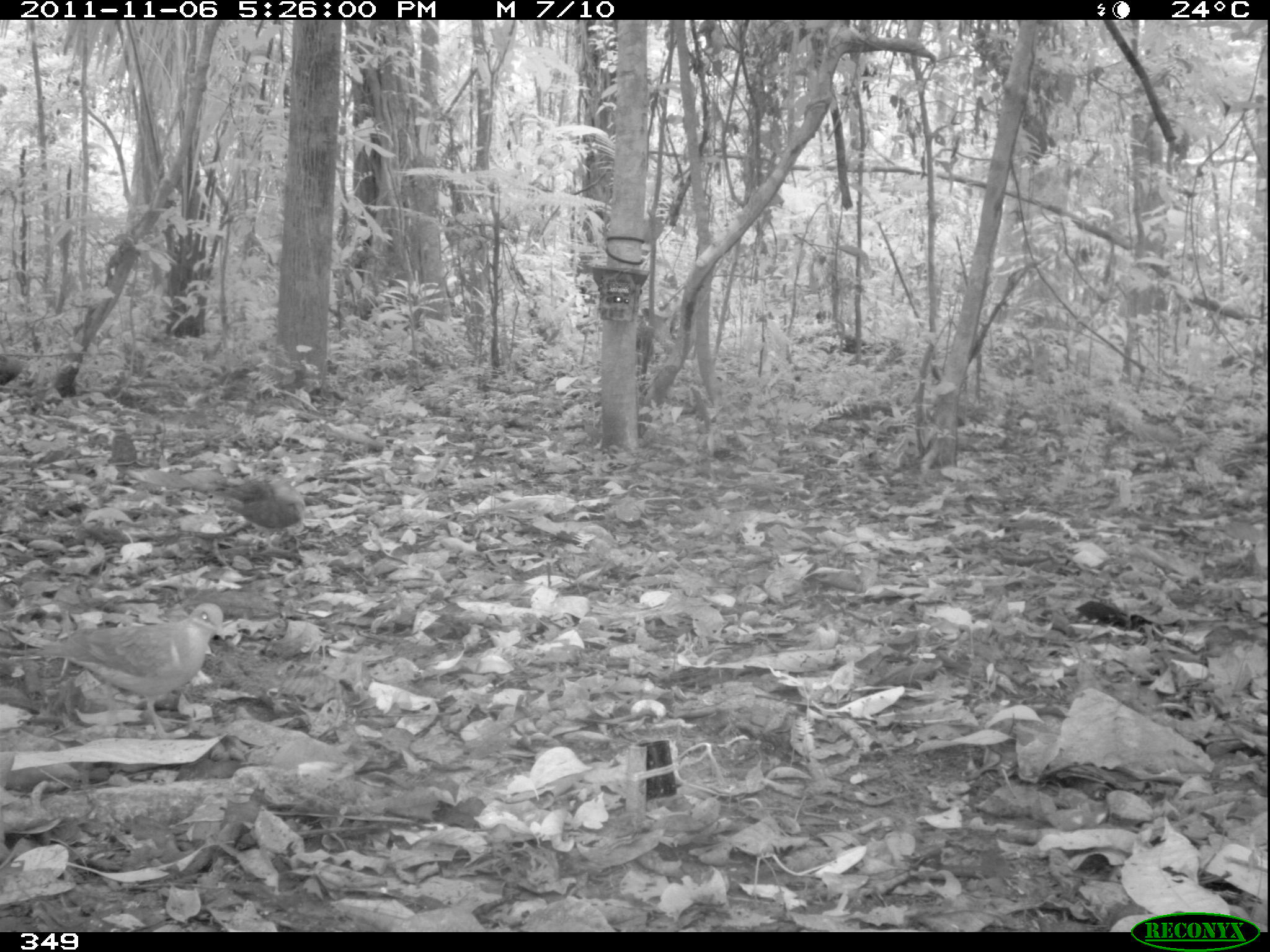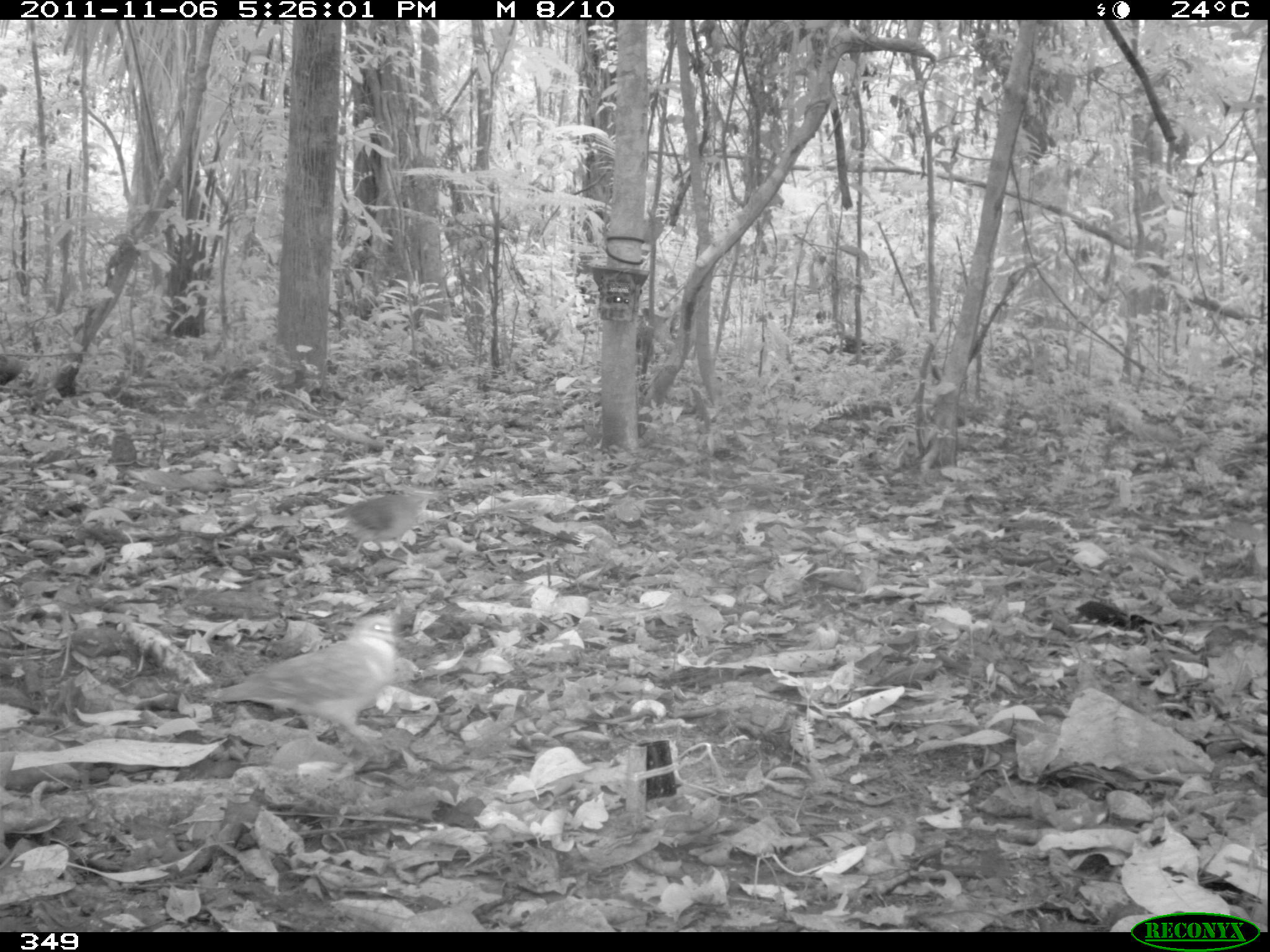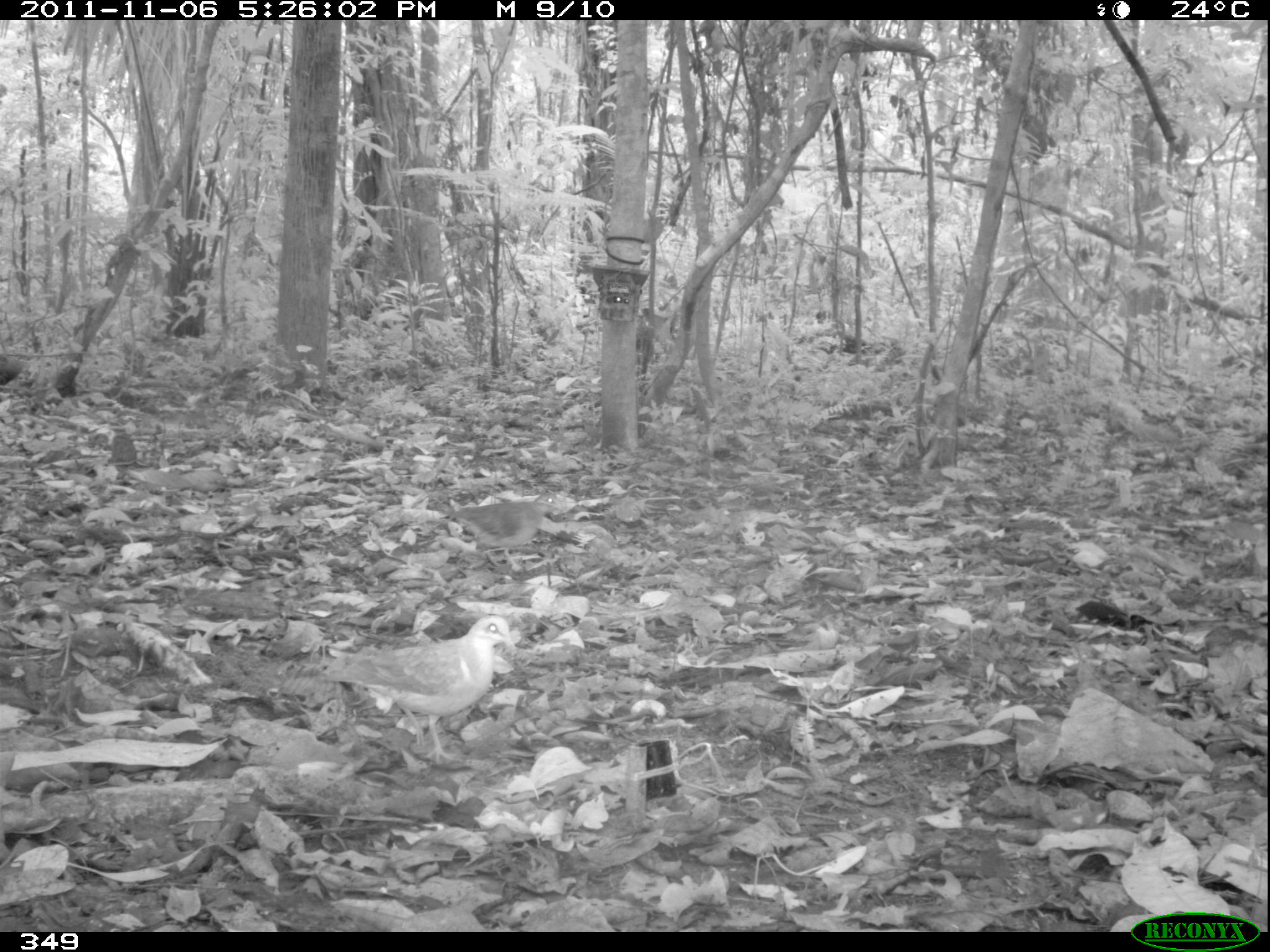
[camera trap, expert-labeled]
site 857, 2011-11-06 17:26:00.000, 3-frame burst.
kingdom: Animalia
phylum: Chordata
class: Aves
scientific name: Aves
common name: bird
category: unknown bird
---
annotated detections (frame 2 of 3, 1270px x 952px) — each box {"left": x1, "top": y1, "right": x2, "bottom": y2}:
unknown bird: {"left": 198, "top": 609, "right": 396, "bottom": 767}